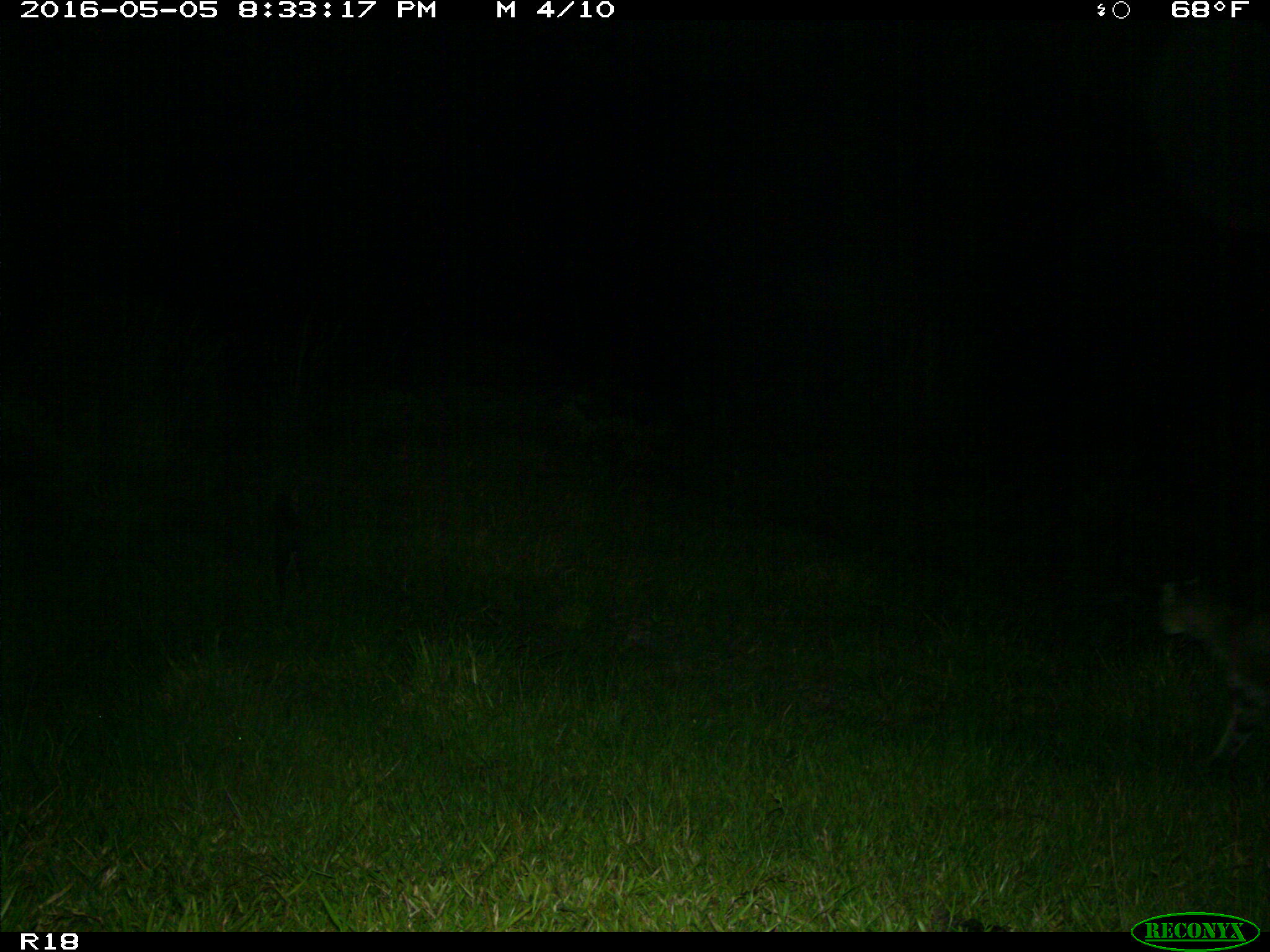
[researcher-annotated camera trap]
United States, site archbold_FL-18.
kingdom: Animalia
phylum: Chordata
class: Mammalia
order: Carnivora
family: Felidae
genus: Lynx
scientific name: Lynx rufus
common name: bobcat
Lynx rufus (bobcat).